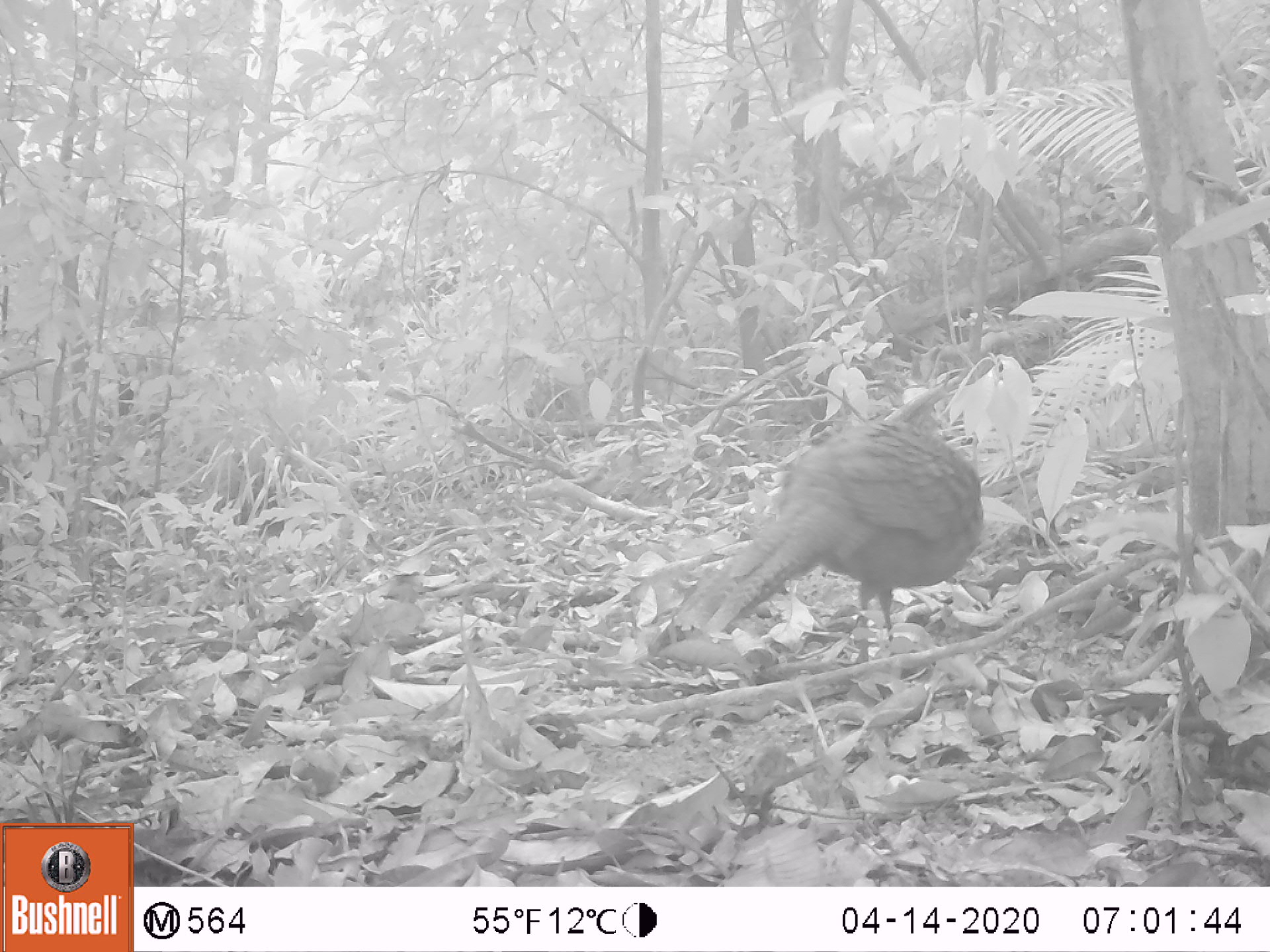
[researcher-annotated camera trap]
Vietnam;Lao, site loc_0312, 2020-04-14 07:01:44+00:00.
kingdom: Animalia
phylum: Chordata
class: Aves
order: Galliformes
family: Phasianidae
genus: Polyplectron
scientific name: Polyplectron bicalcaratum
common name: gray peacock-pheasant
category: grey peacock pheasant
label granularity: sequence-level